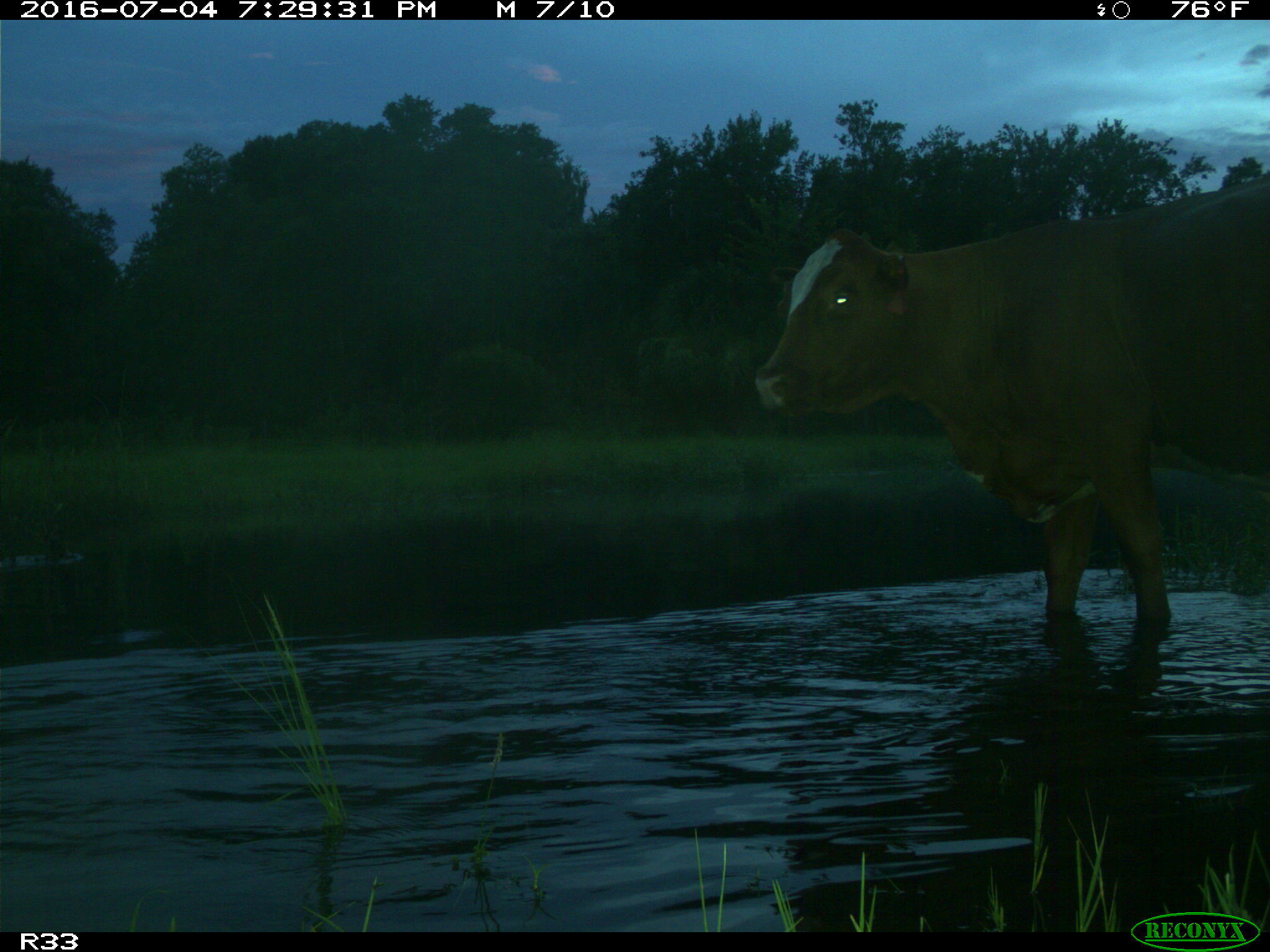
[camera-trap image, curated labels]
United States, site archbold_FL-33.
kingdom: Animalia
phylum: Chordata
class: Mammalia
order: Artiodactyla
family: Bovidae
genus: Bos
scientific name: Bos taurus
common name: domestic cow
Bos taurus (domestic cow).